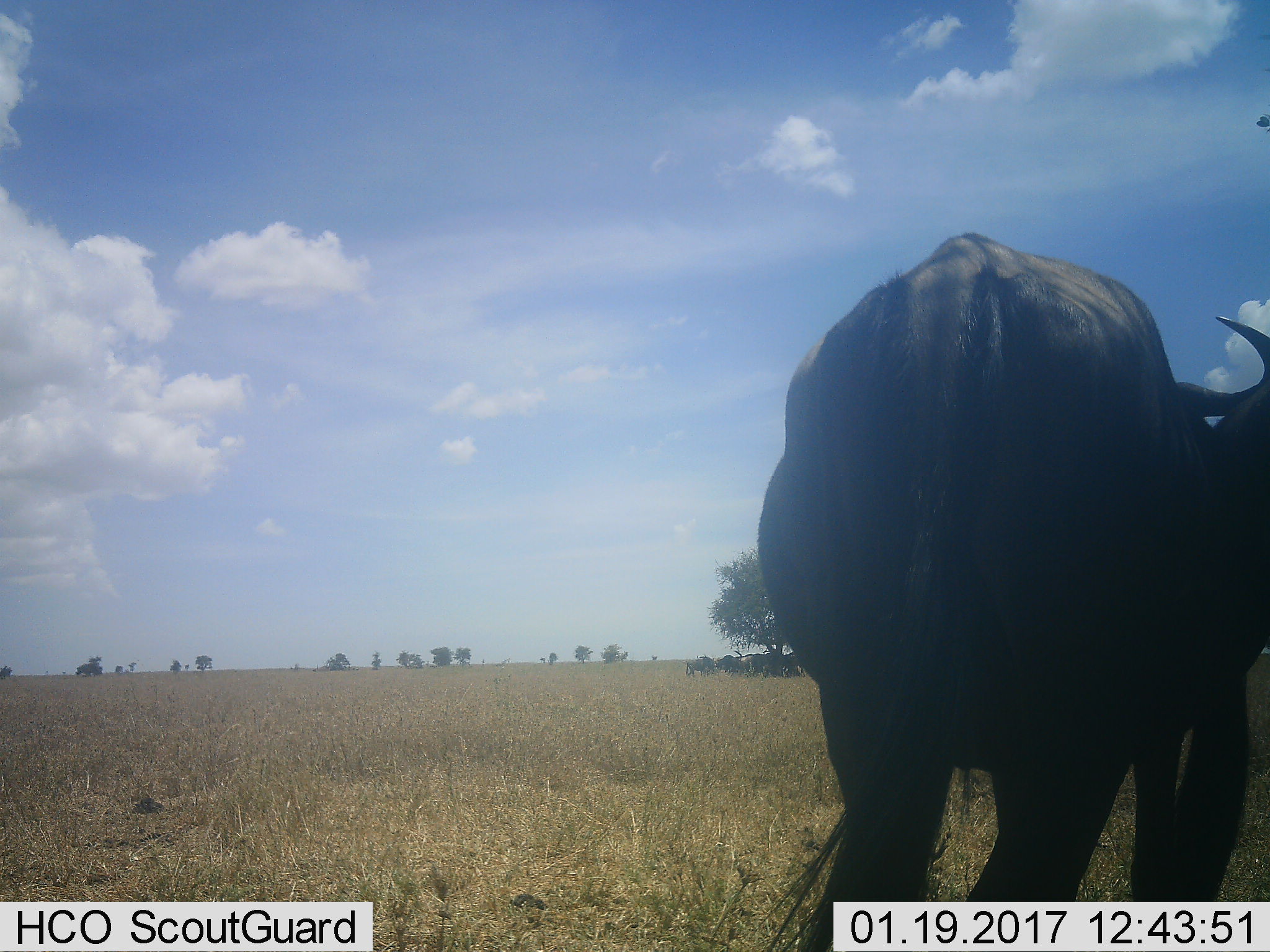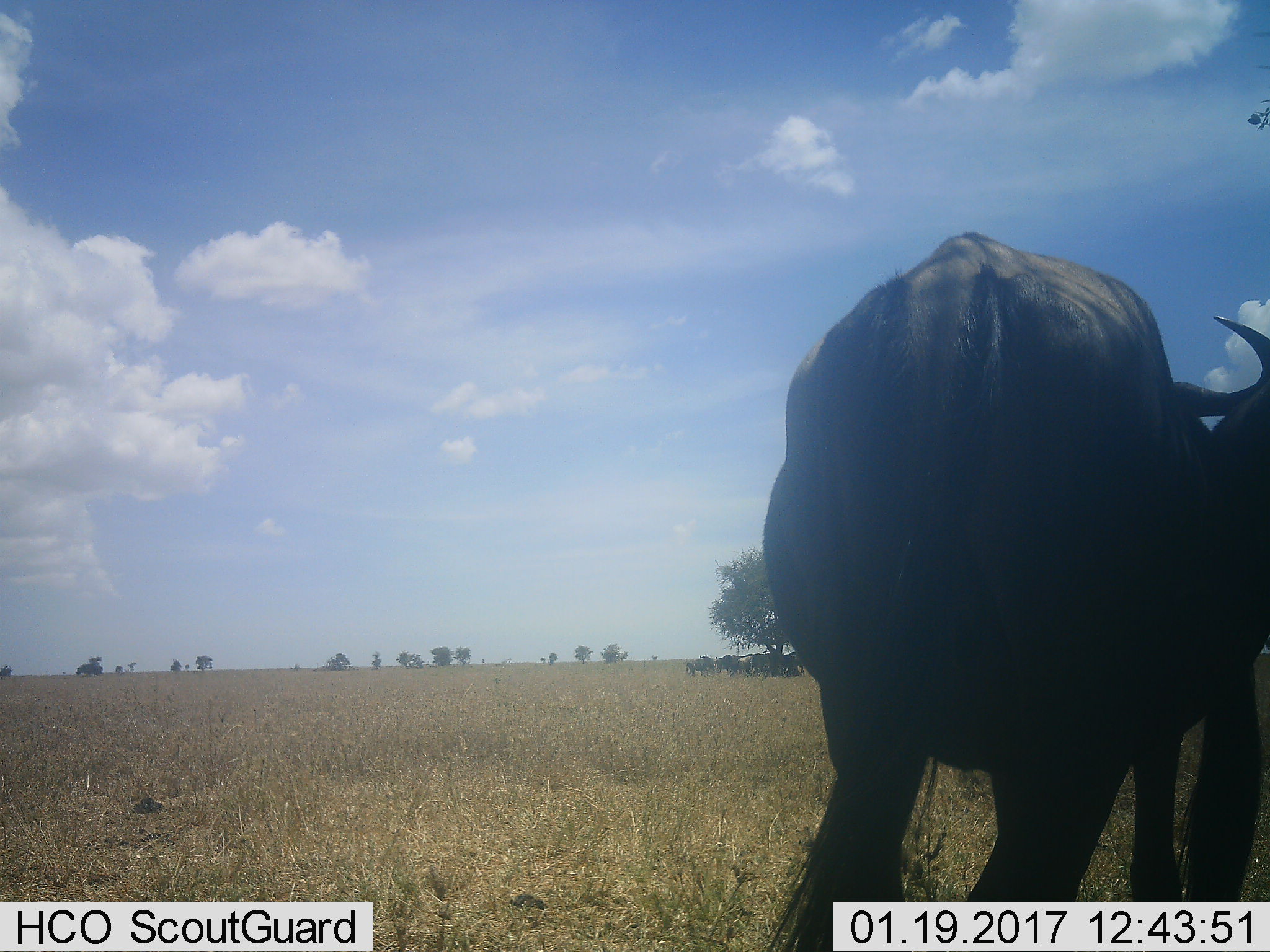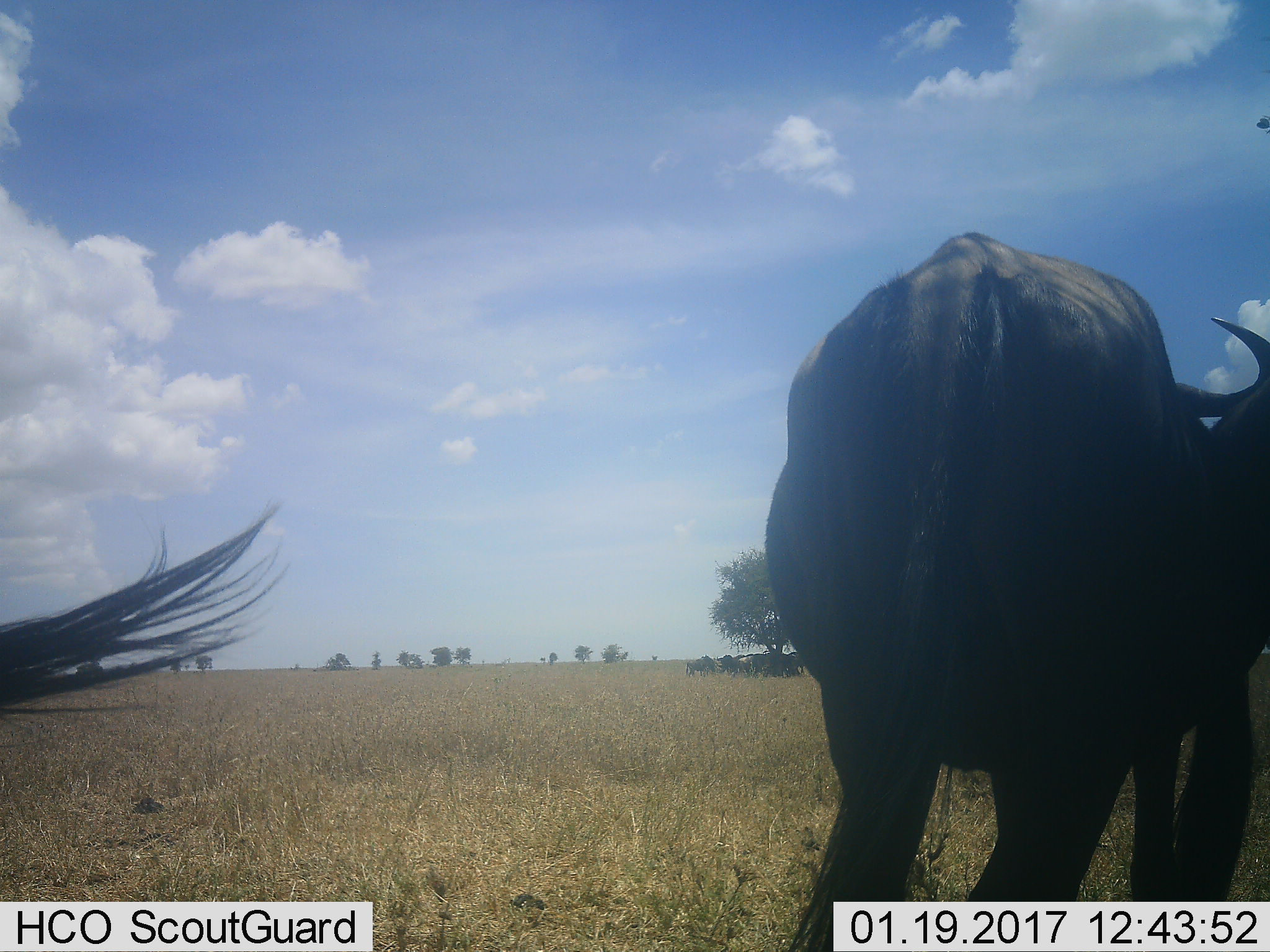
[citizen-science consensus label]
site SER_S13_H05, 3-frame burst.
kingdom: Animalia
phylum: Chordata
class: Mammalia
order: Artiodactyla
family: Bovidae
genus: Connochaetes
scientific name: Connochaetes taurinus taurinus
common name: blue wildebeest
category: wildebeestblue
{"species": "wildebeestblue (blue wildebeest) (Connochaetes taurinus taurinus)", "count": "2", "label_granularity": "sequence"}